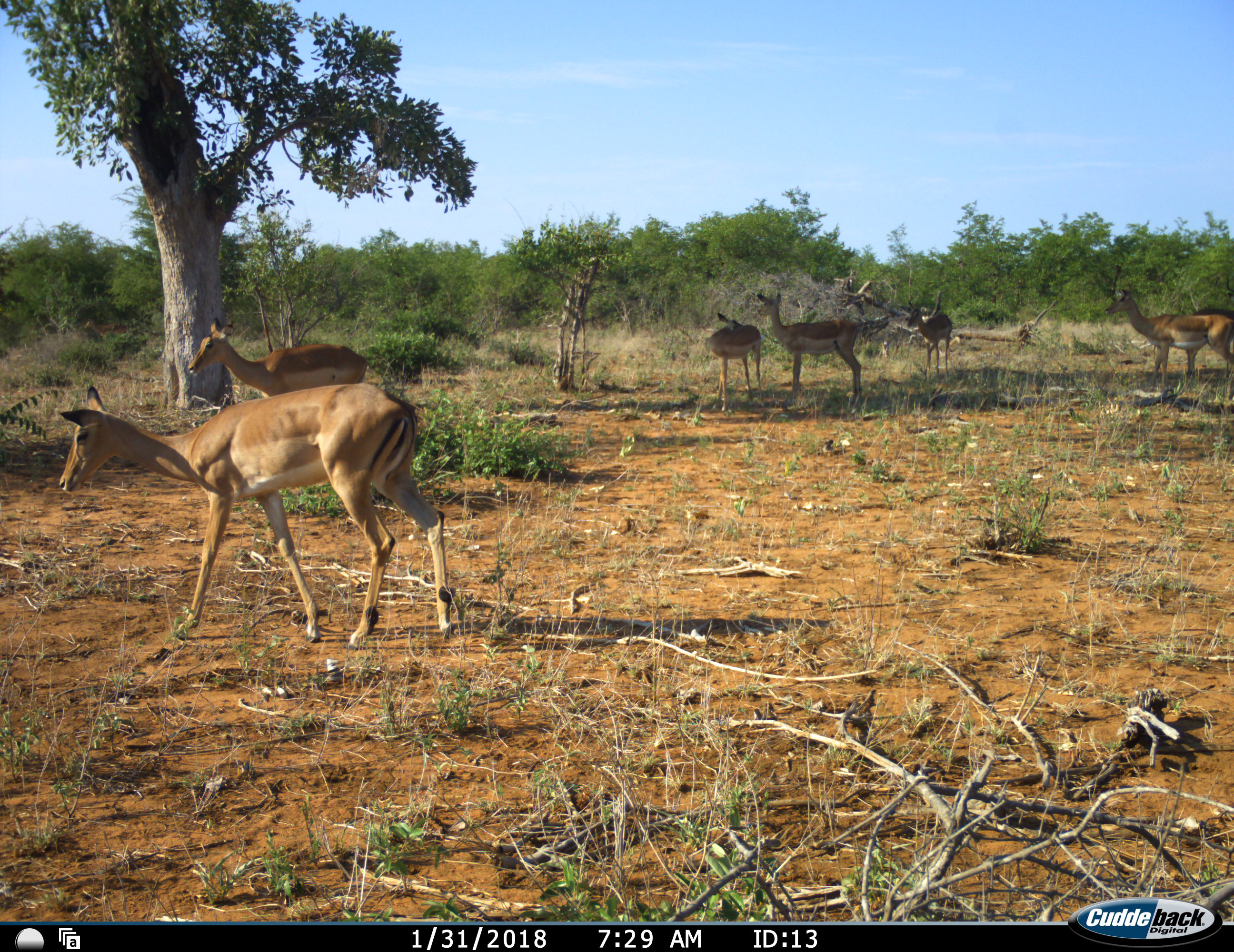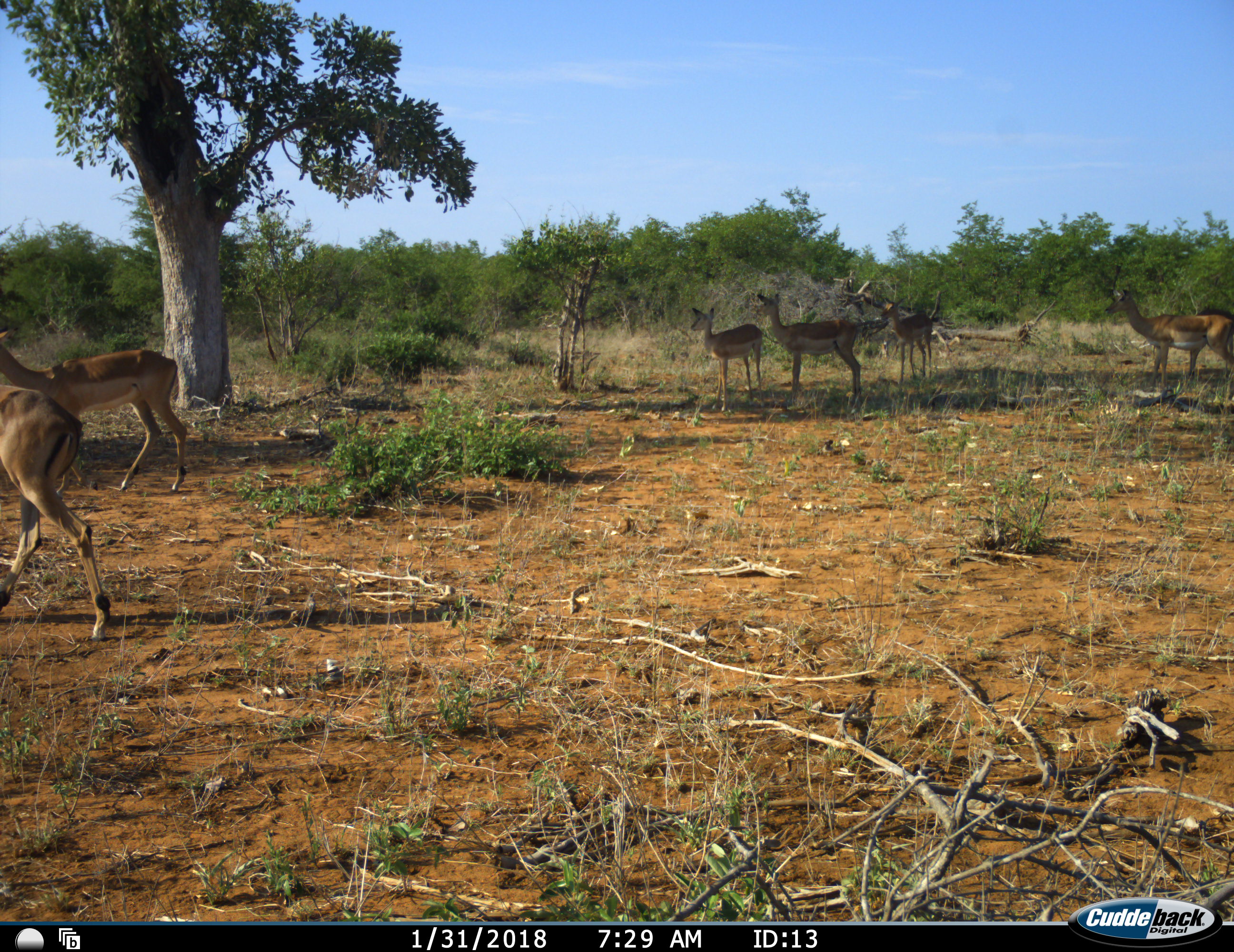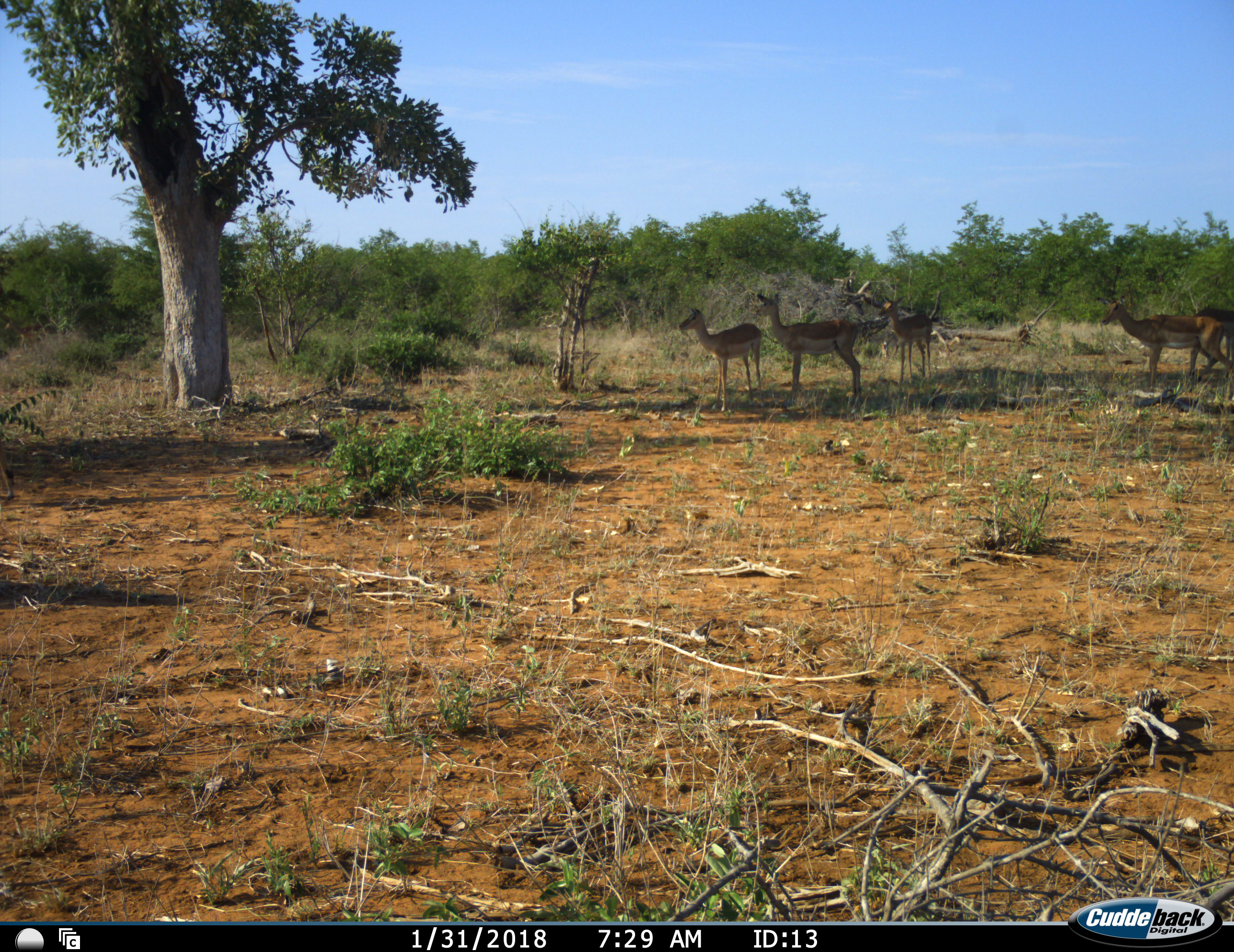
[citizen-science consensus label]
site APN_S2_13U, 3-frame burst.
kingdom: Animalia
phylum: Chordata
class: Mammalia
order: Artiodactyla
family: Bovidae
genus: Aepyceros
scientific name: Aepyceros melampus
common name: impala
Impala (Aepyceros melampus), count 7. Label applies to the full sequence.